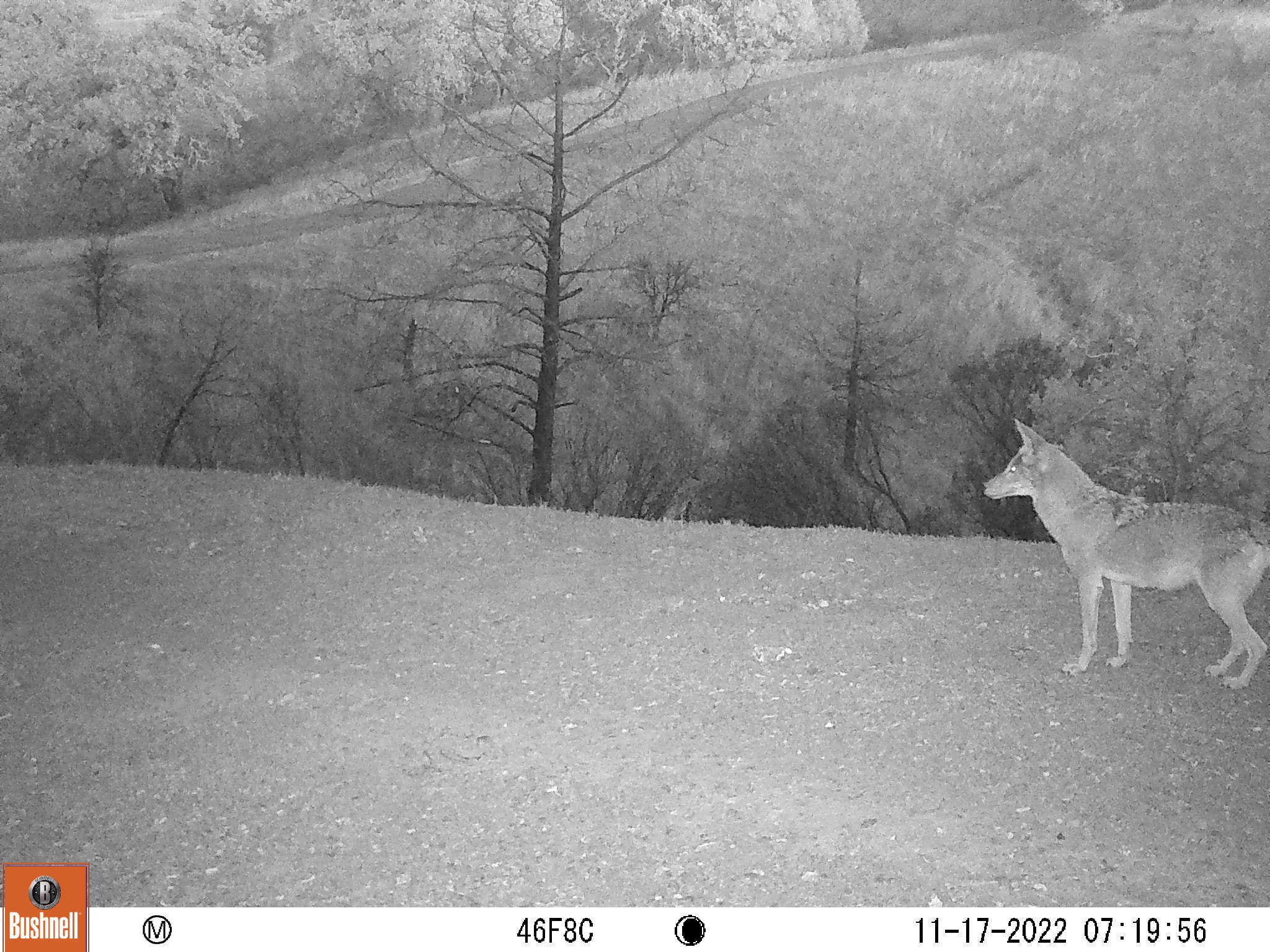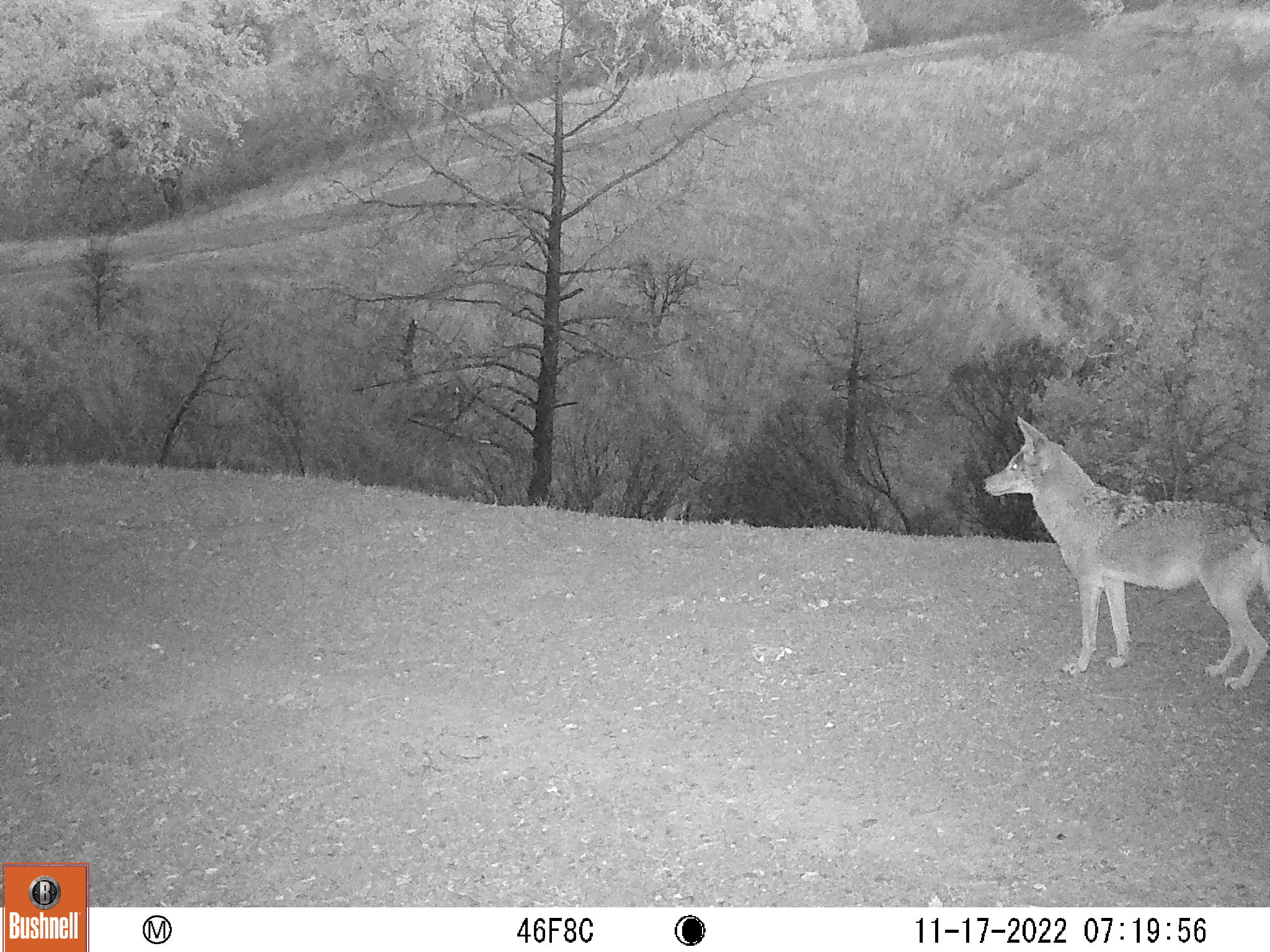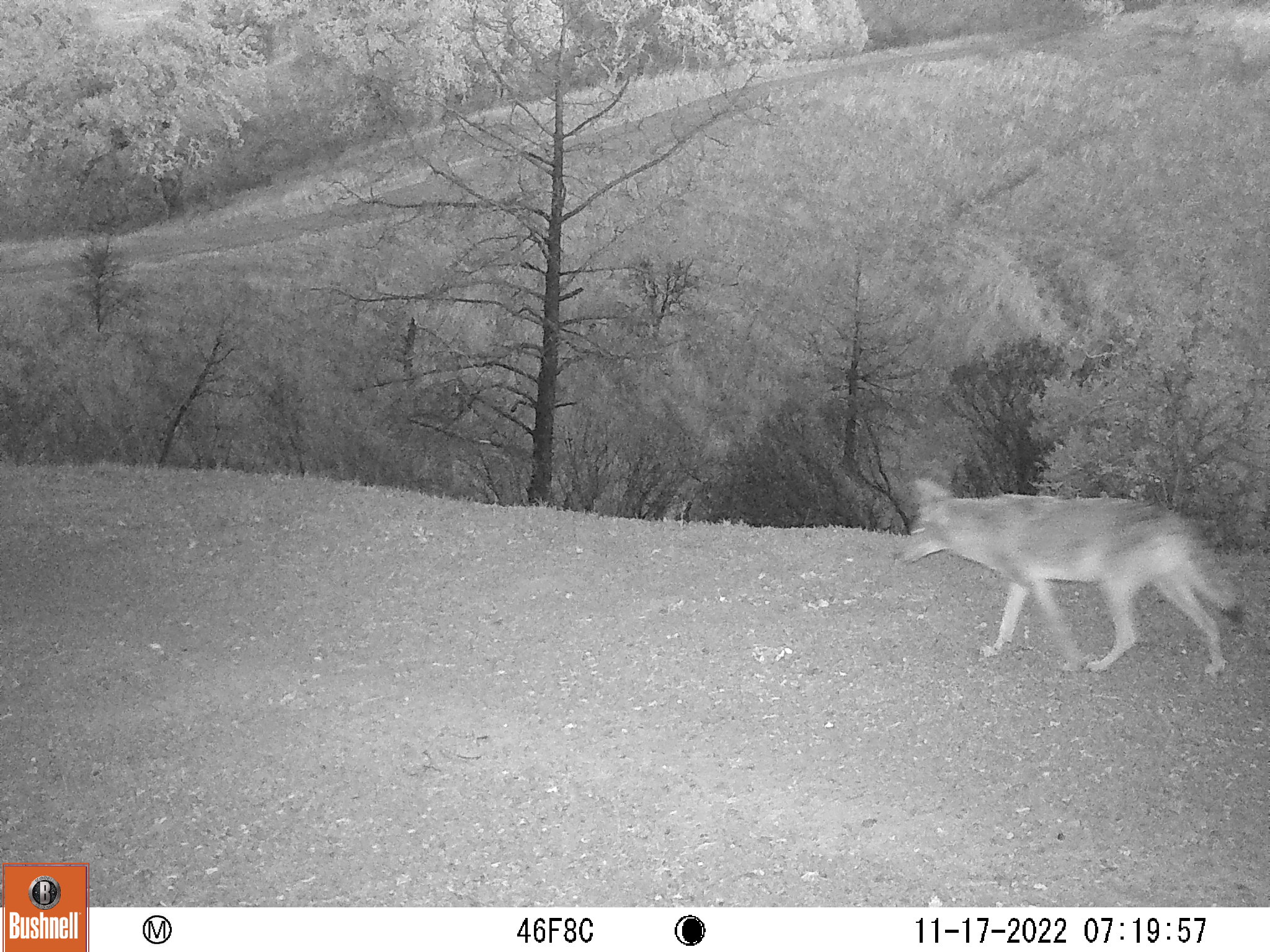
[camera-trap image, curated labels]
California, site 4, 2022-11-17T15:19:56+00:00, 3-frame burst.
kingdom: Animalia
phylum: Chordata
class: Mammalia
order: Carnivora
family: Canidae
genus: Canis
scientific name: Canis latrans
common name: coyote